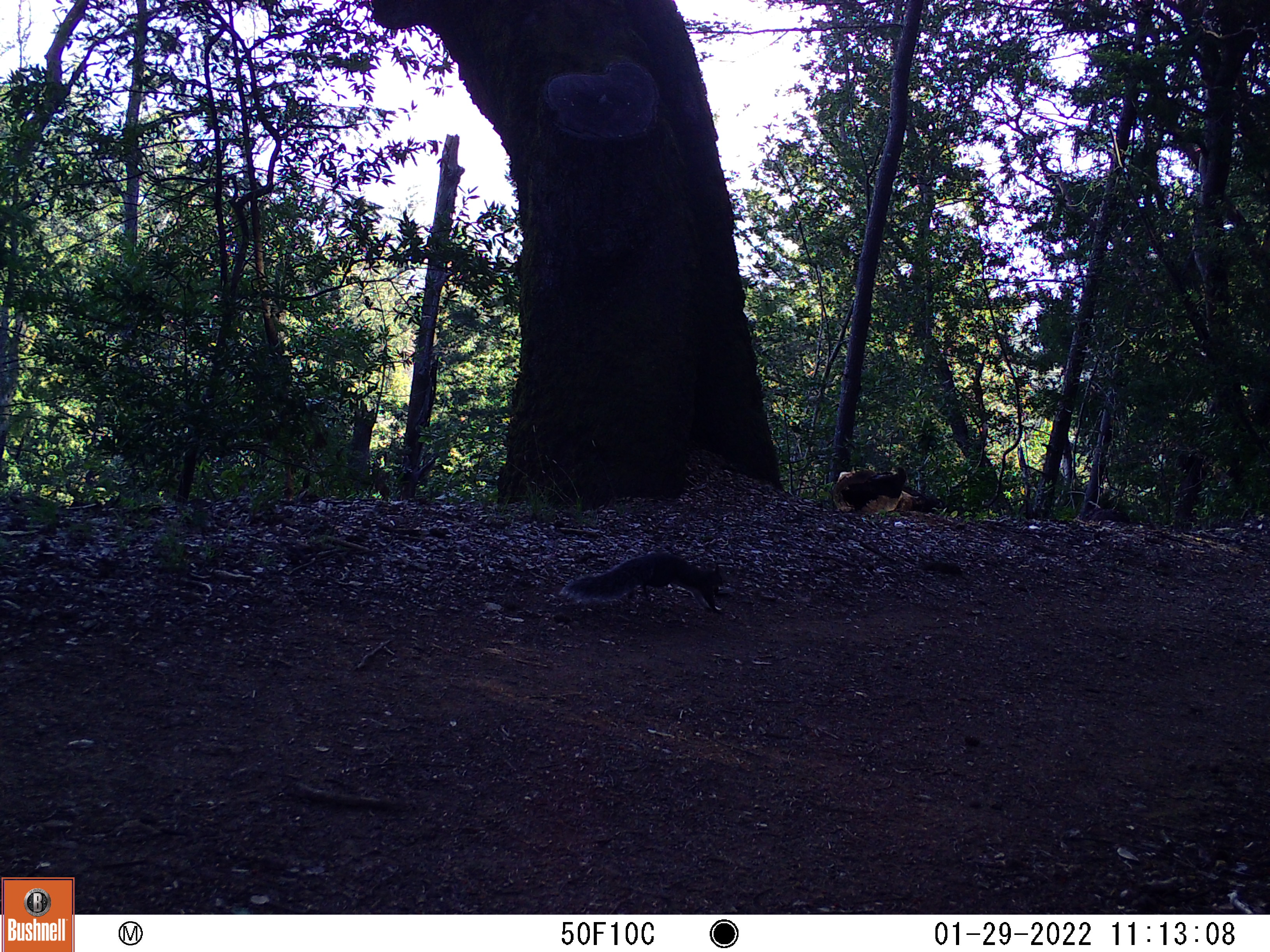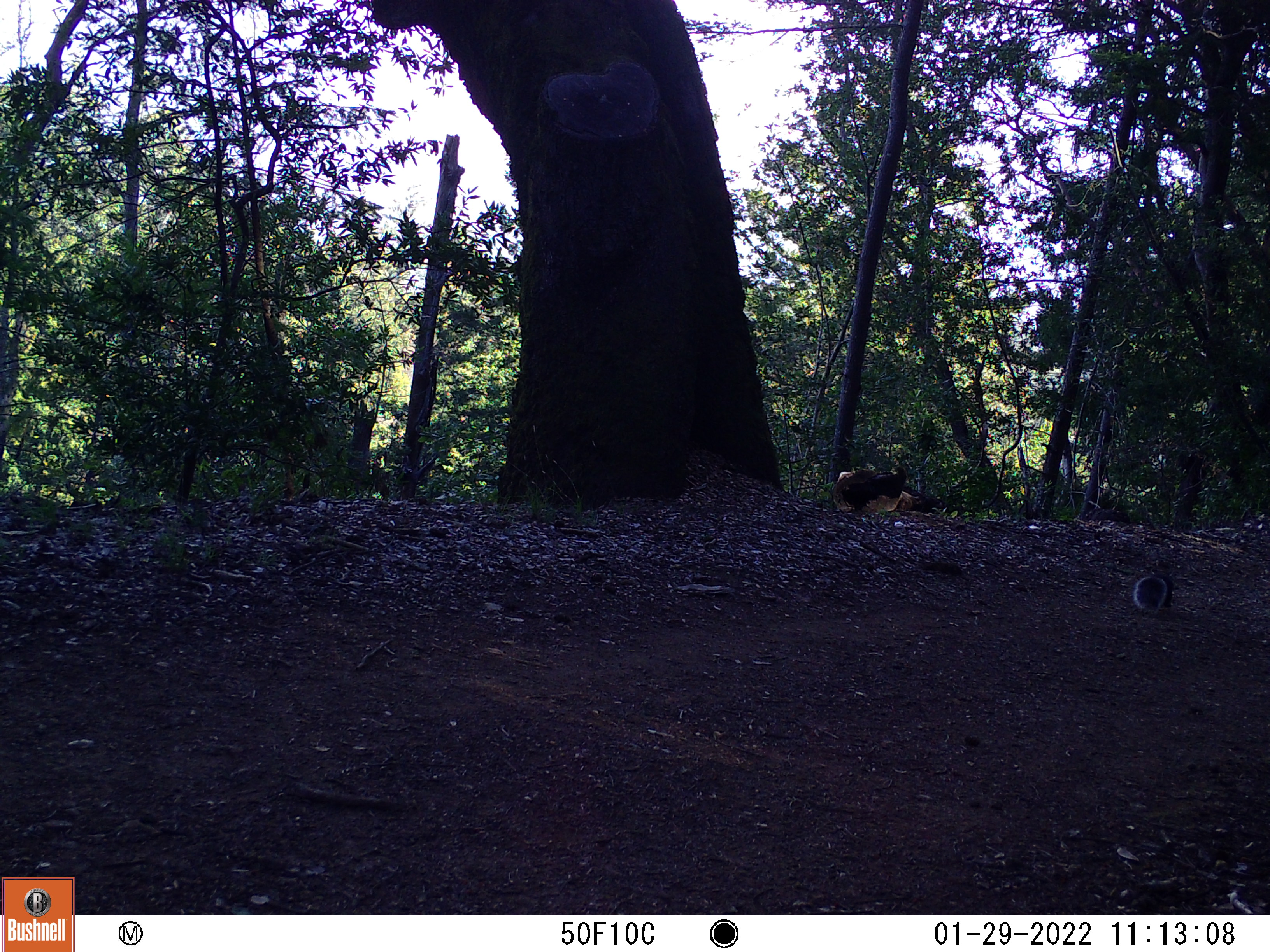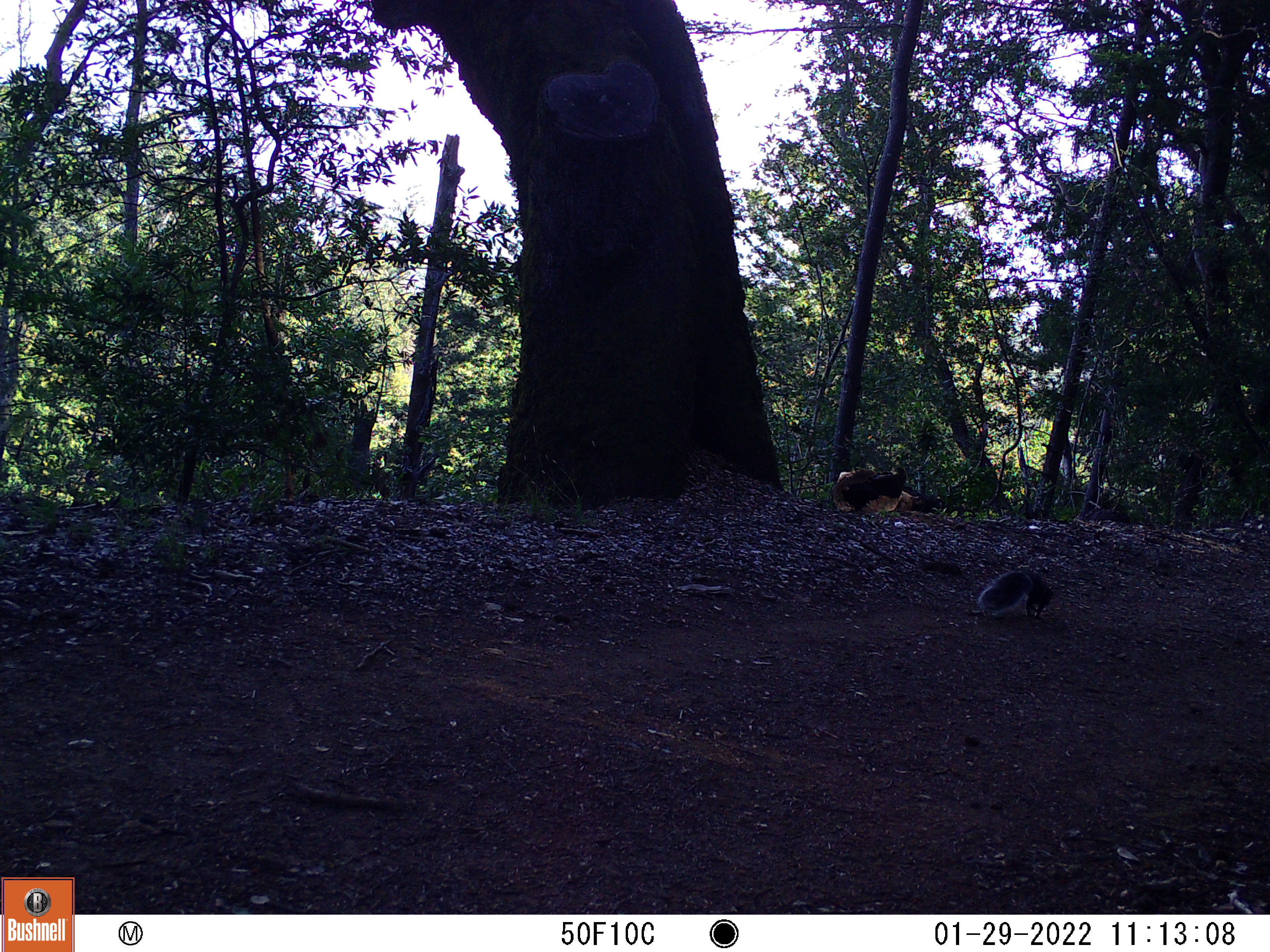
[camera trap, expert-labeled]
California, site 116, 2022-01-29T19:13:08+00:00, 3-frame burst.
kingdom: Animalia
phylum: Chordata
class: Mammalia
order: Rodentia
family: Sciuridae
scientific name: Sciuridae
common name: squirrel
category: unknown squirrel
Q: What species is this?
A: Unknown squirrel (squirrel) (Sciuridae).